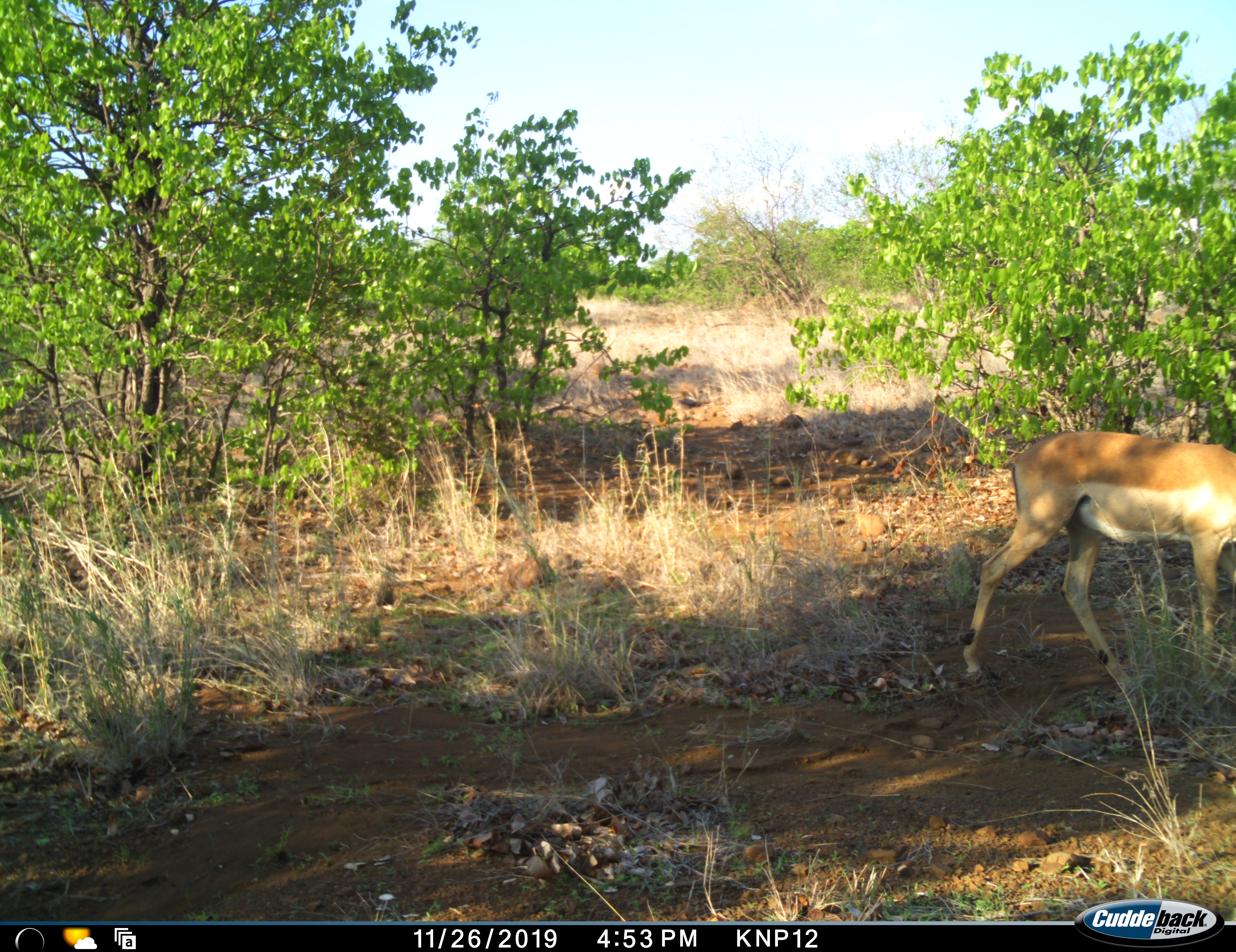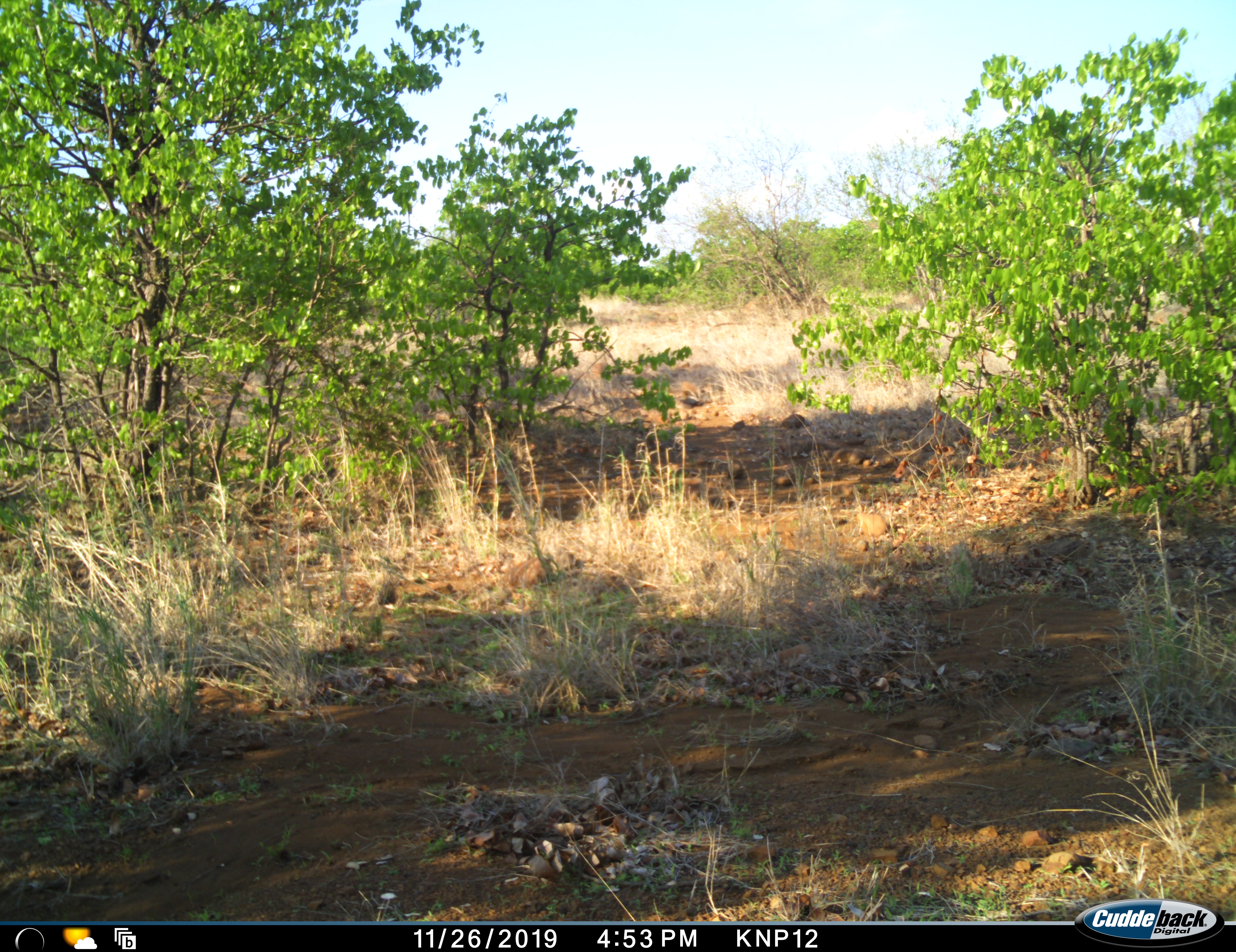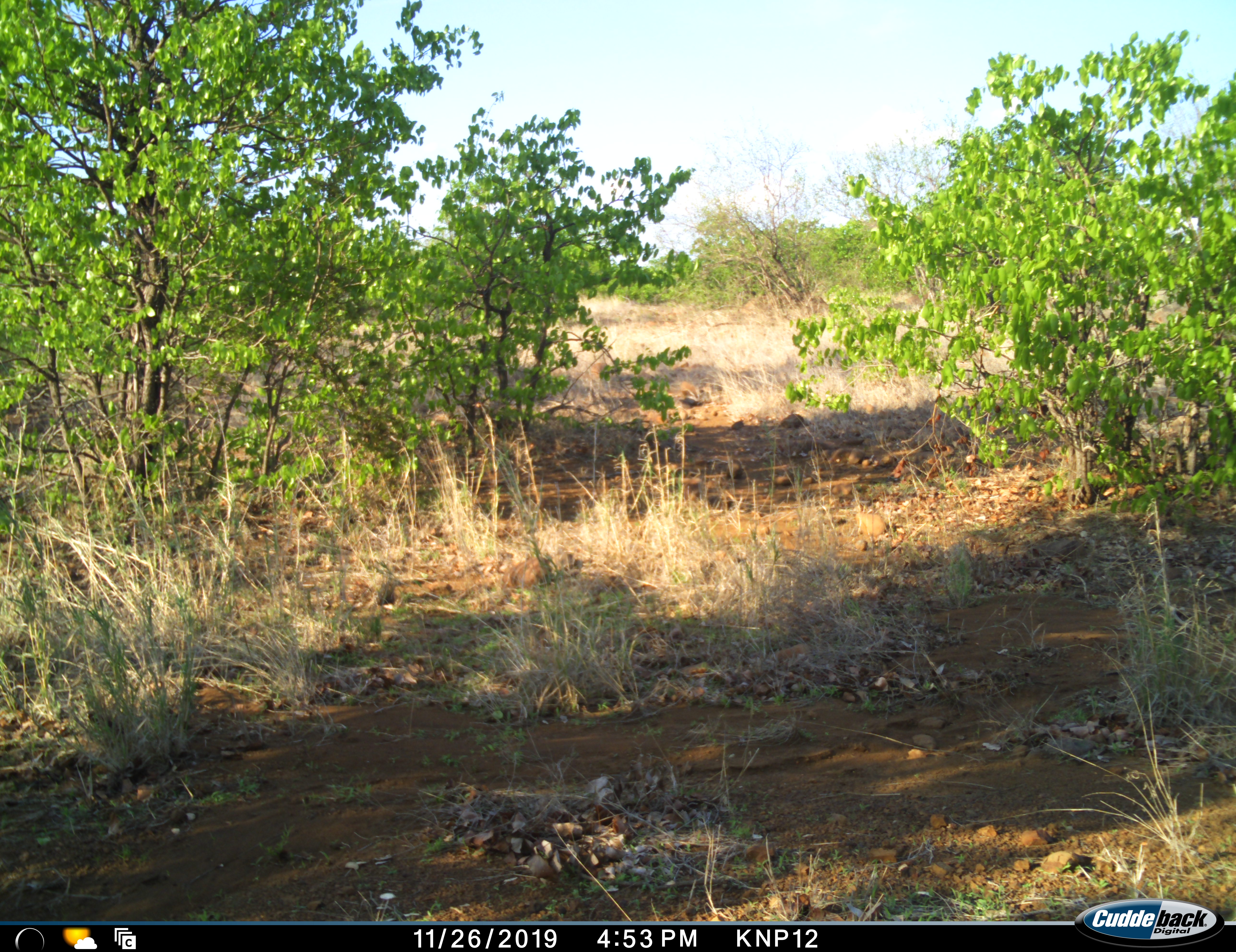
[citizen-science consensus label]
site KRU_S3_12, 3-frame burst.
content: unidentified animal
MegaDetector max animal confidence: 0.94